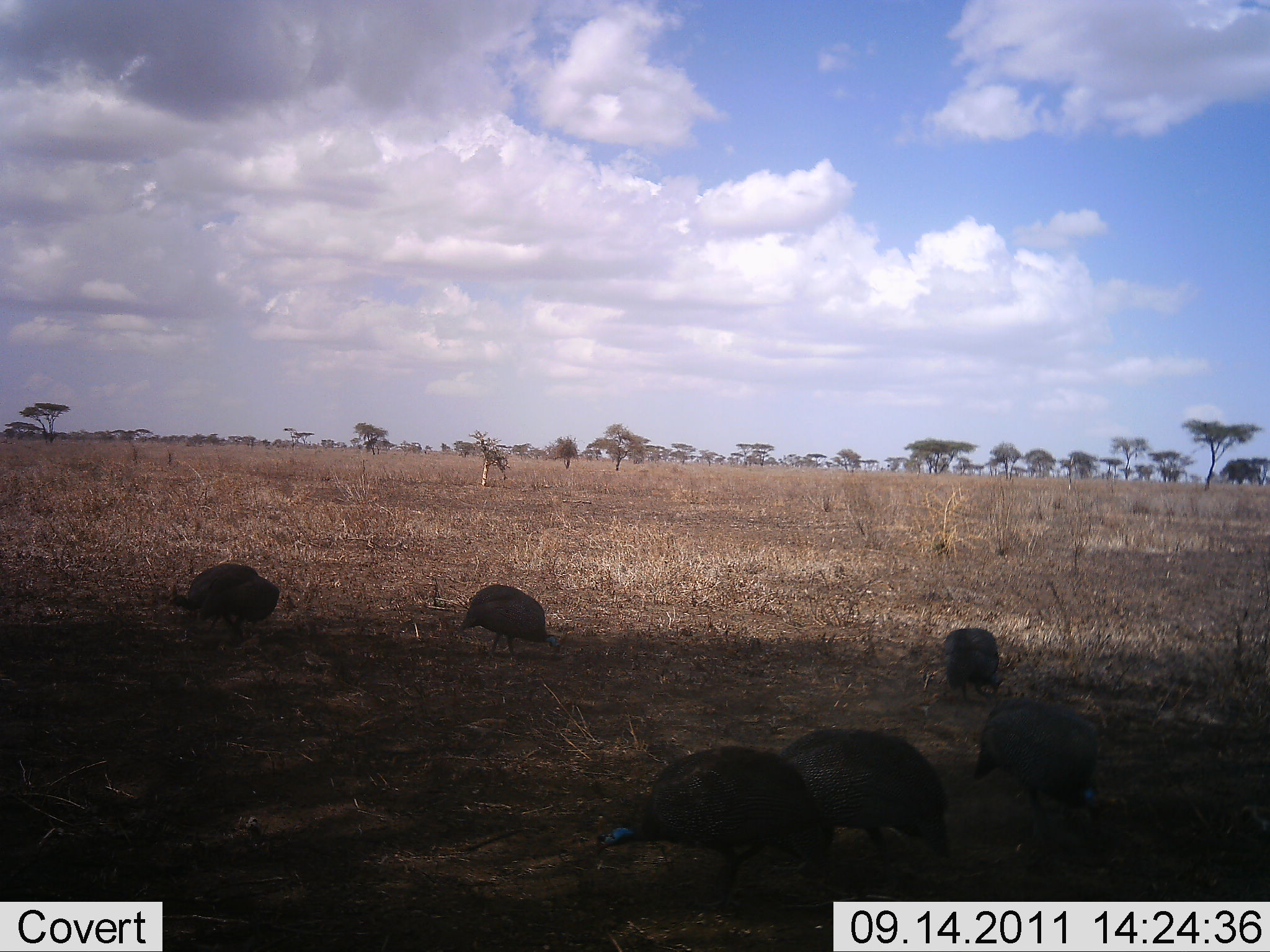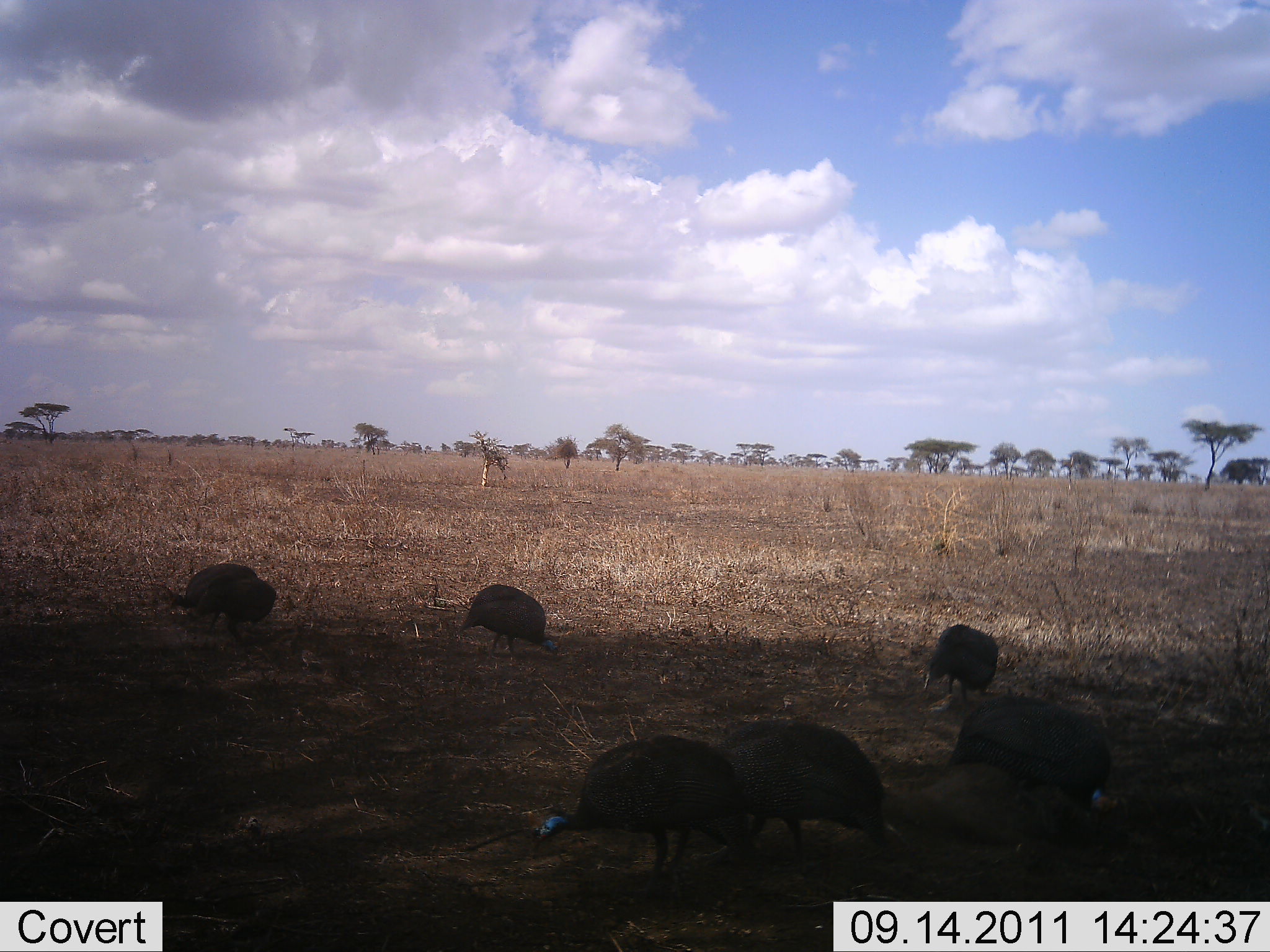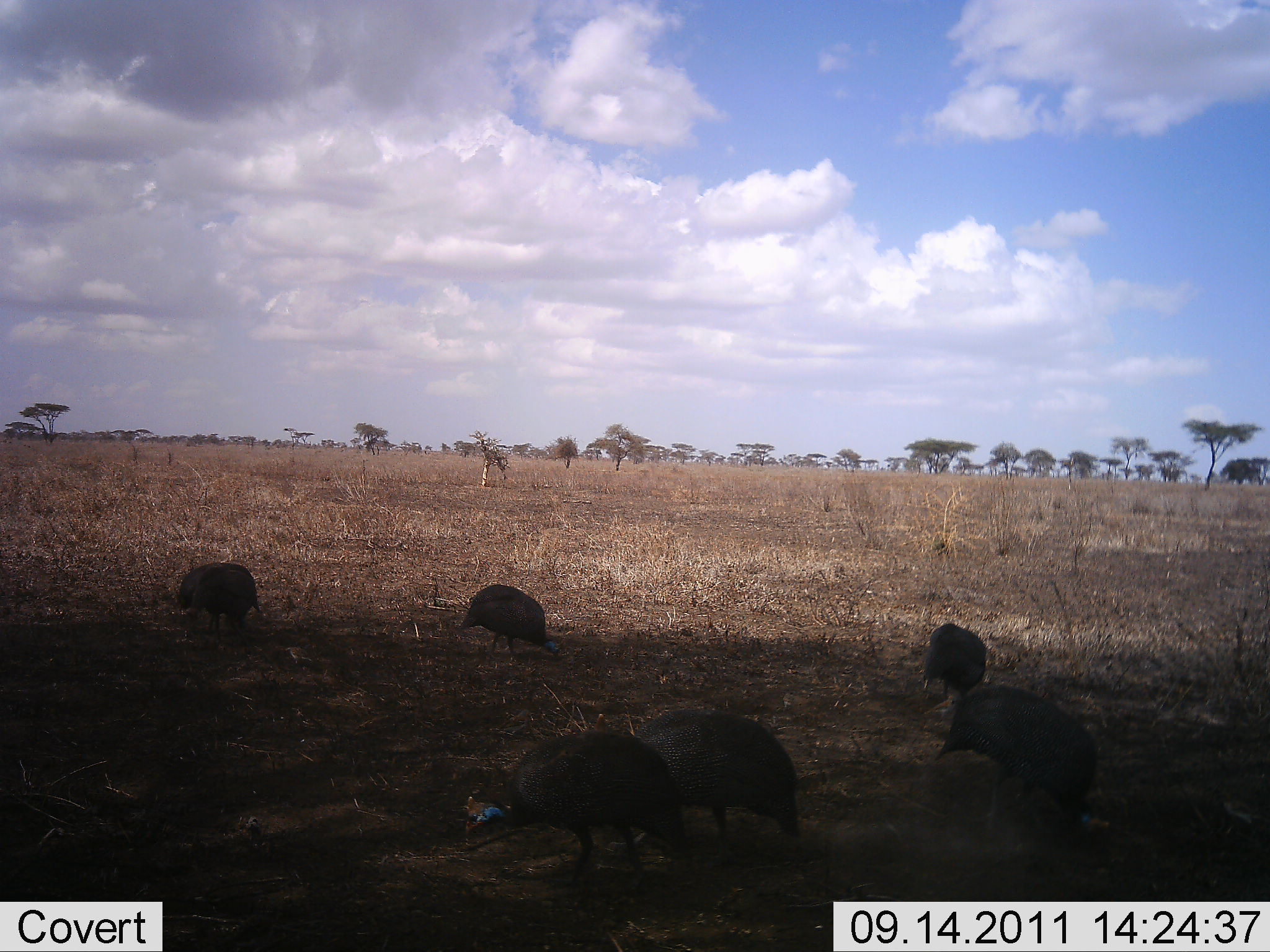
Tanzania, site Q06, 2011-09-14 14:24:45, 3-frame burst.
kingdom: Animalia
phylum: Chordata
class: Aves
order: Galliformes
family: Numididae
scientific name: Numididae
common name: guinea fowl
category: guineafowl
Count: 6.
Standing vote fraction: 21%.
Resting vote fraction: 0%.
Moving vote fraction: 36%.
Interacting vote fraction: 0%.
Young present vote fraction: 0%.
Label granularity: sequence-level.